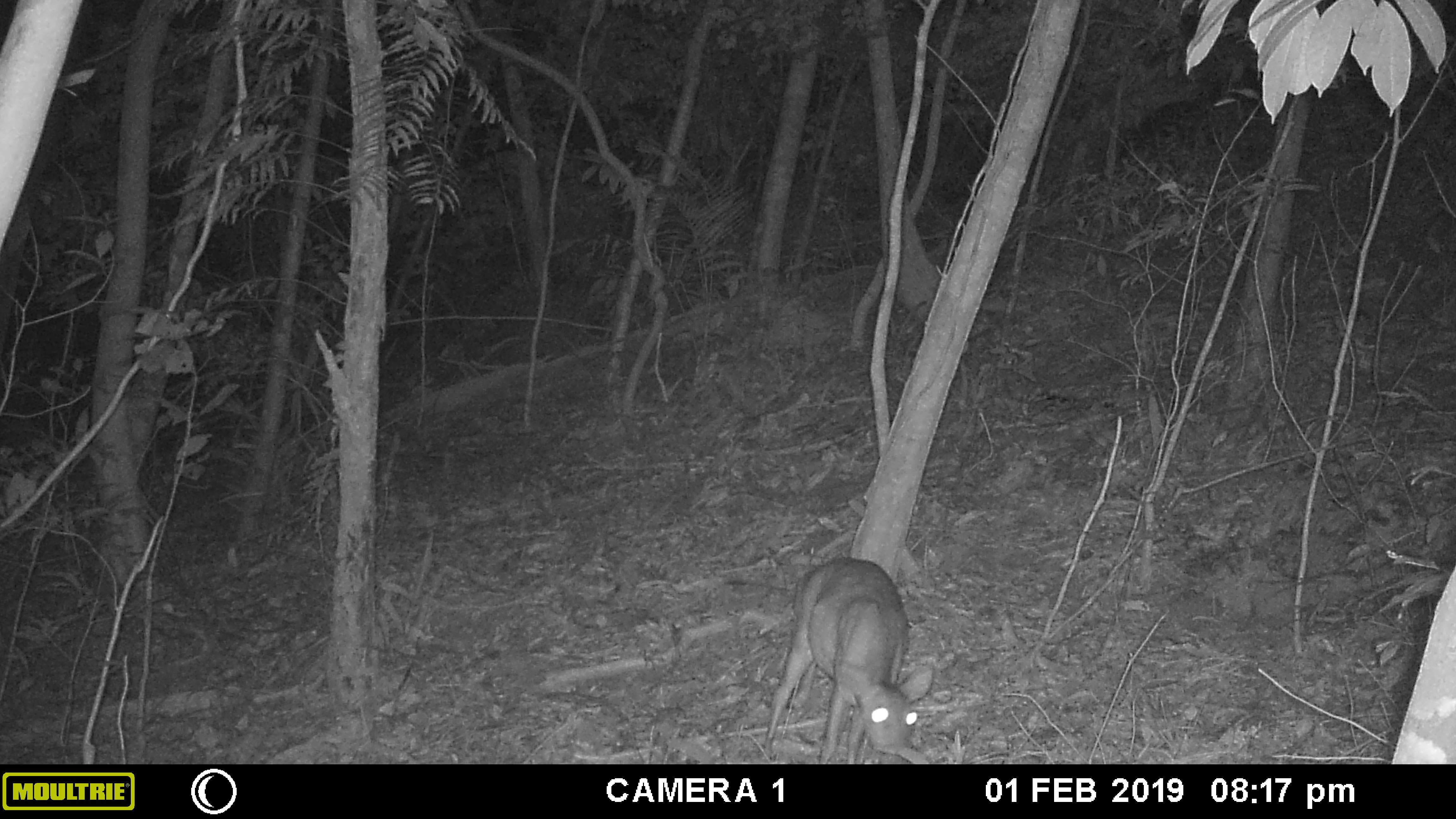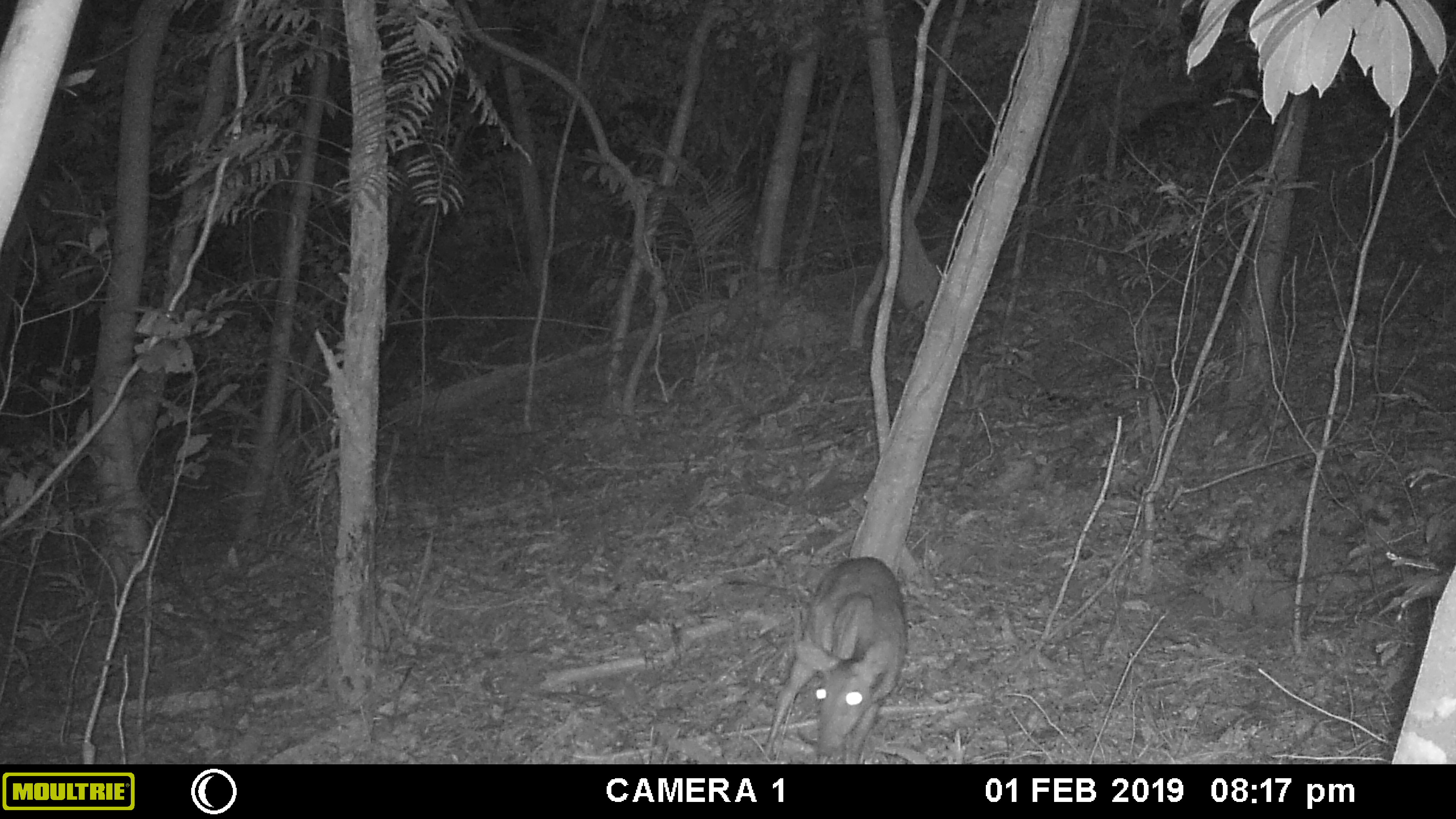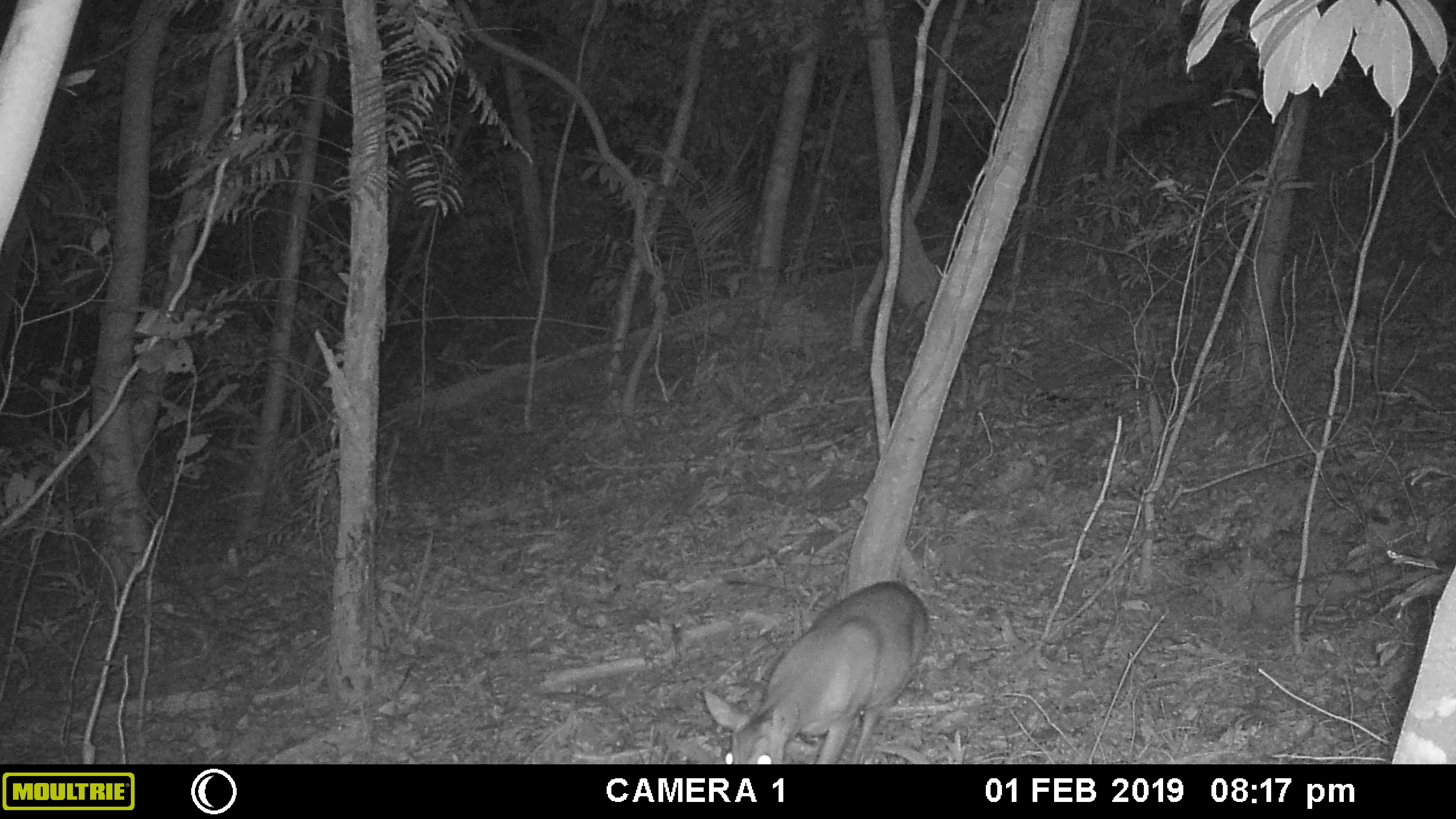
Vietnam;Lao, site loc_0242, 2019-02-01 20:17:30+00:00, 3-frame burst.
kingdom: Animalia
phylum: Chordata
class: Mammalia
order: Artiodactyla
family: Cervidae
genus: Muntiacus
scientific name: Muntiacus vuquangensis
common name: large-antlered muntjac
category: large antlered muntjac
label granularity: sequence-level